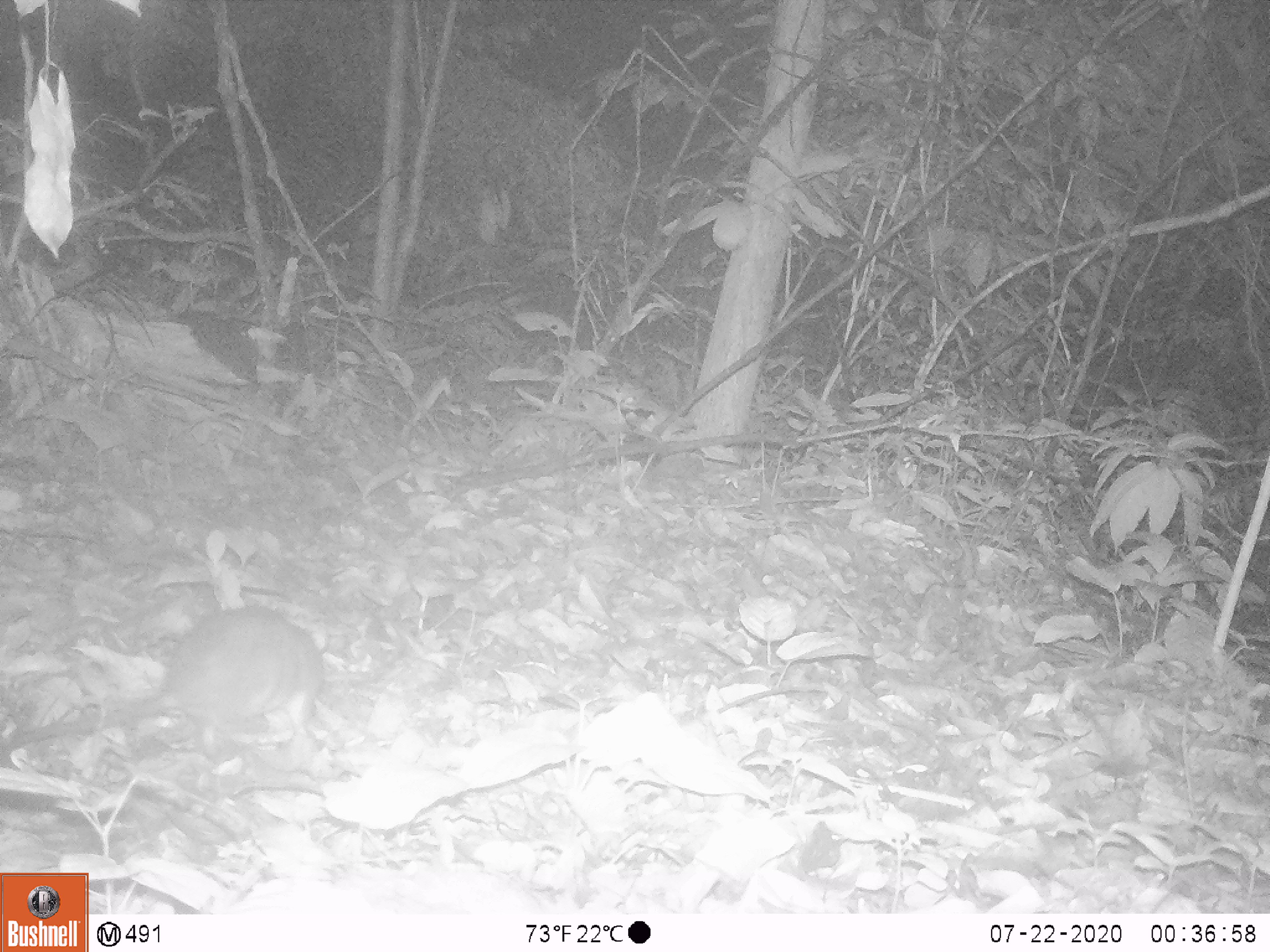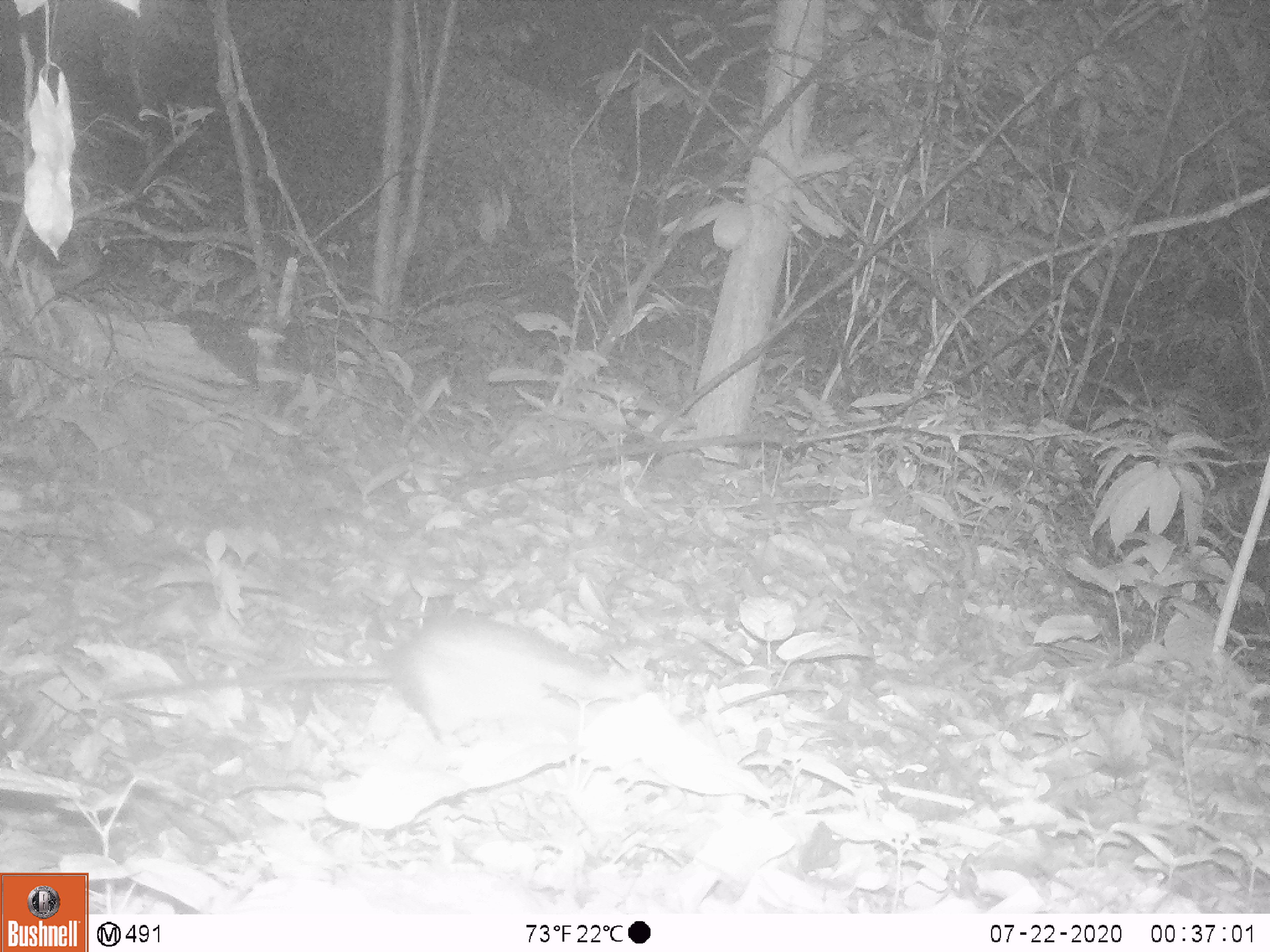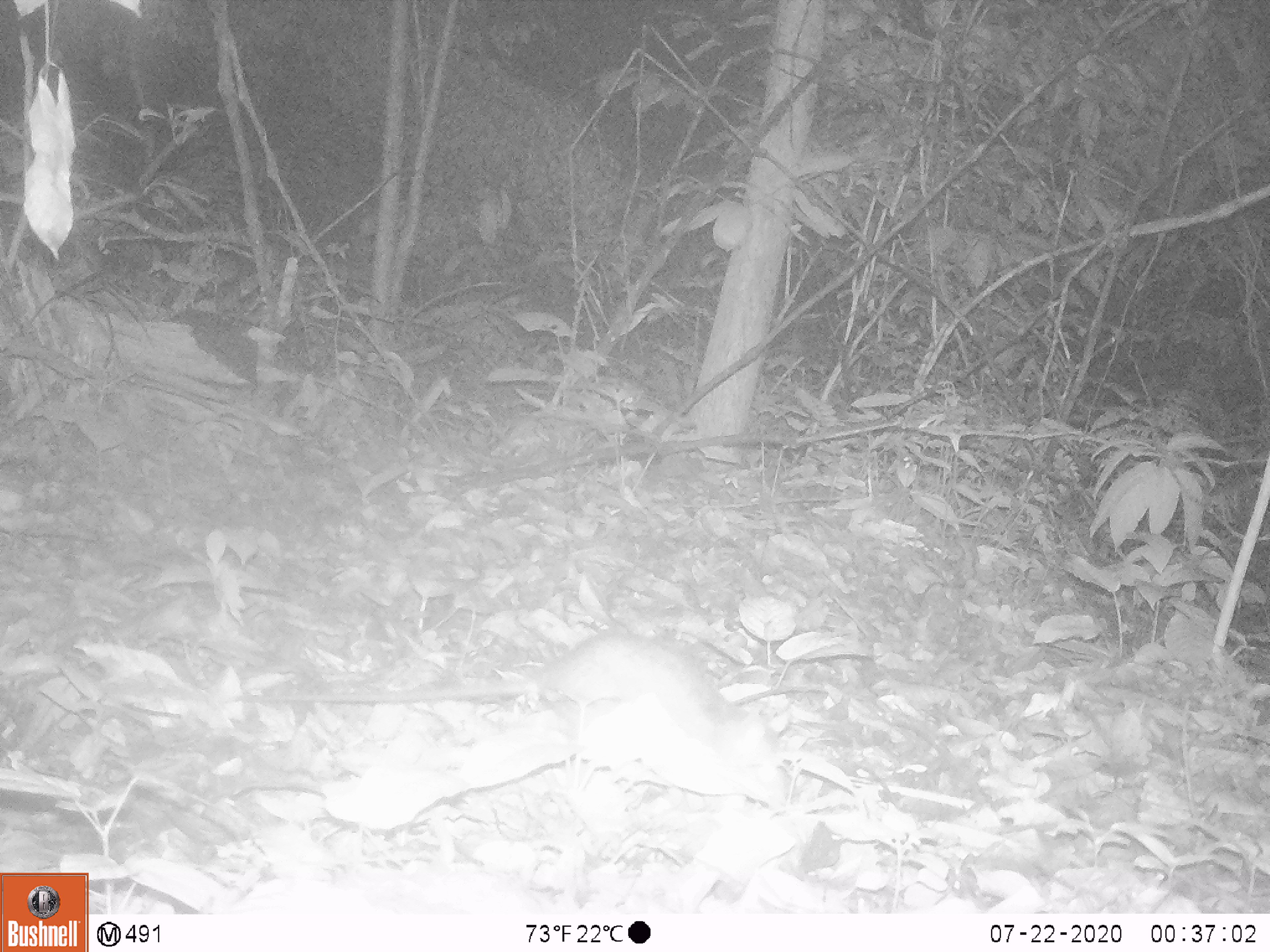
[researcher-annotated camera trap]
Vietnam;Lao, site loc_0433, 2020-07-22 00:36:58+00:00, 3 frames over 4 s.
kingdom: Animalia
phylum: Chordata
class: Mammalia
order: Rodentia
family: Muridae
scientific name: Muridae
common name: old-world mice and rats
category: unidentified murid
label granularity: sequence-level